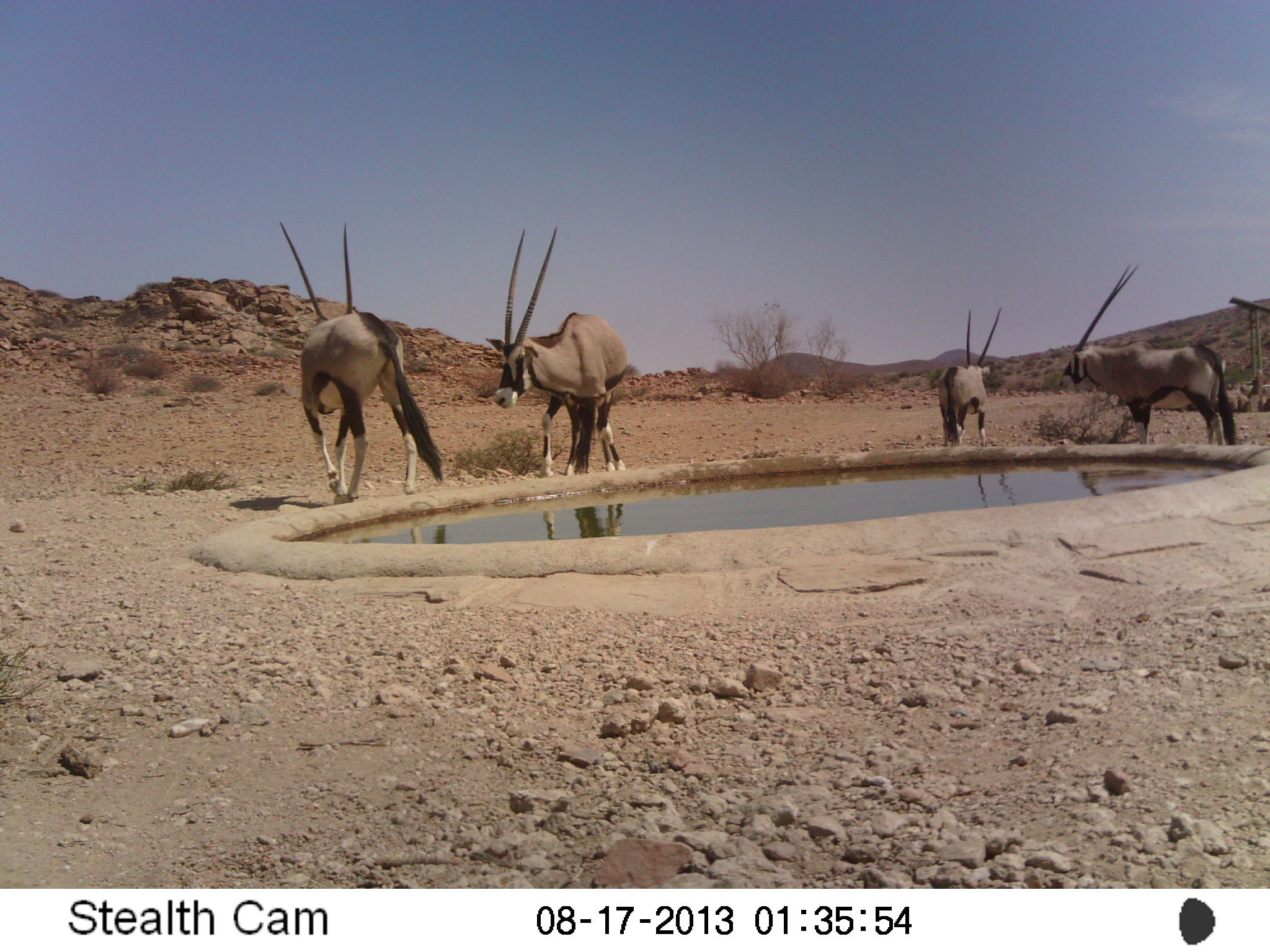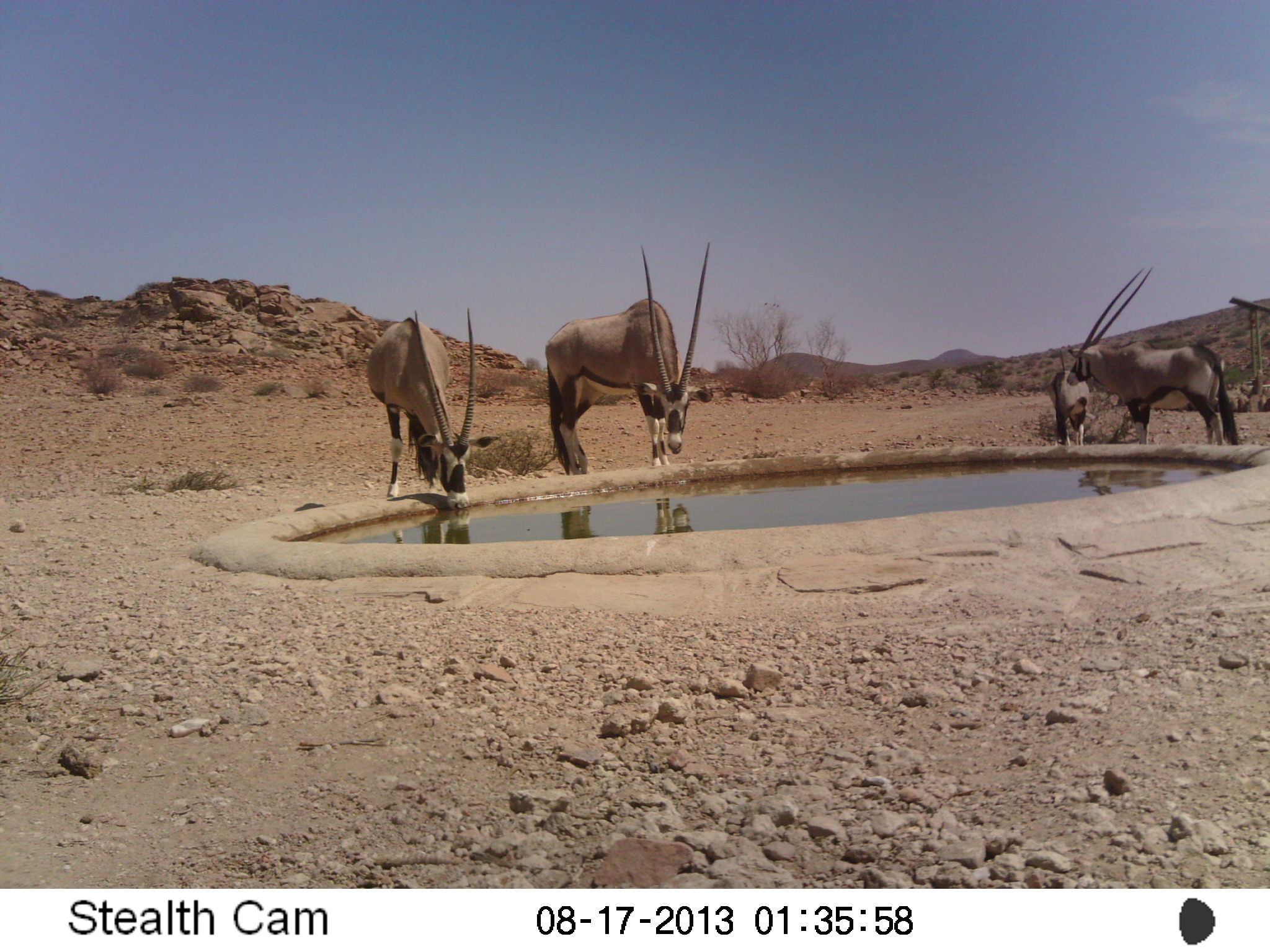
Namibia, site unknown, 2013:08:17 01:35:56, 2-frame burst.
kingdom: Animalia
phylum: Chordata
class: Mammalia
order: Artiodactyla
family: Bovidae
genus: Oryx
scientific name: Oryx gazella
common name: gemsbok